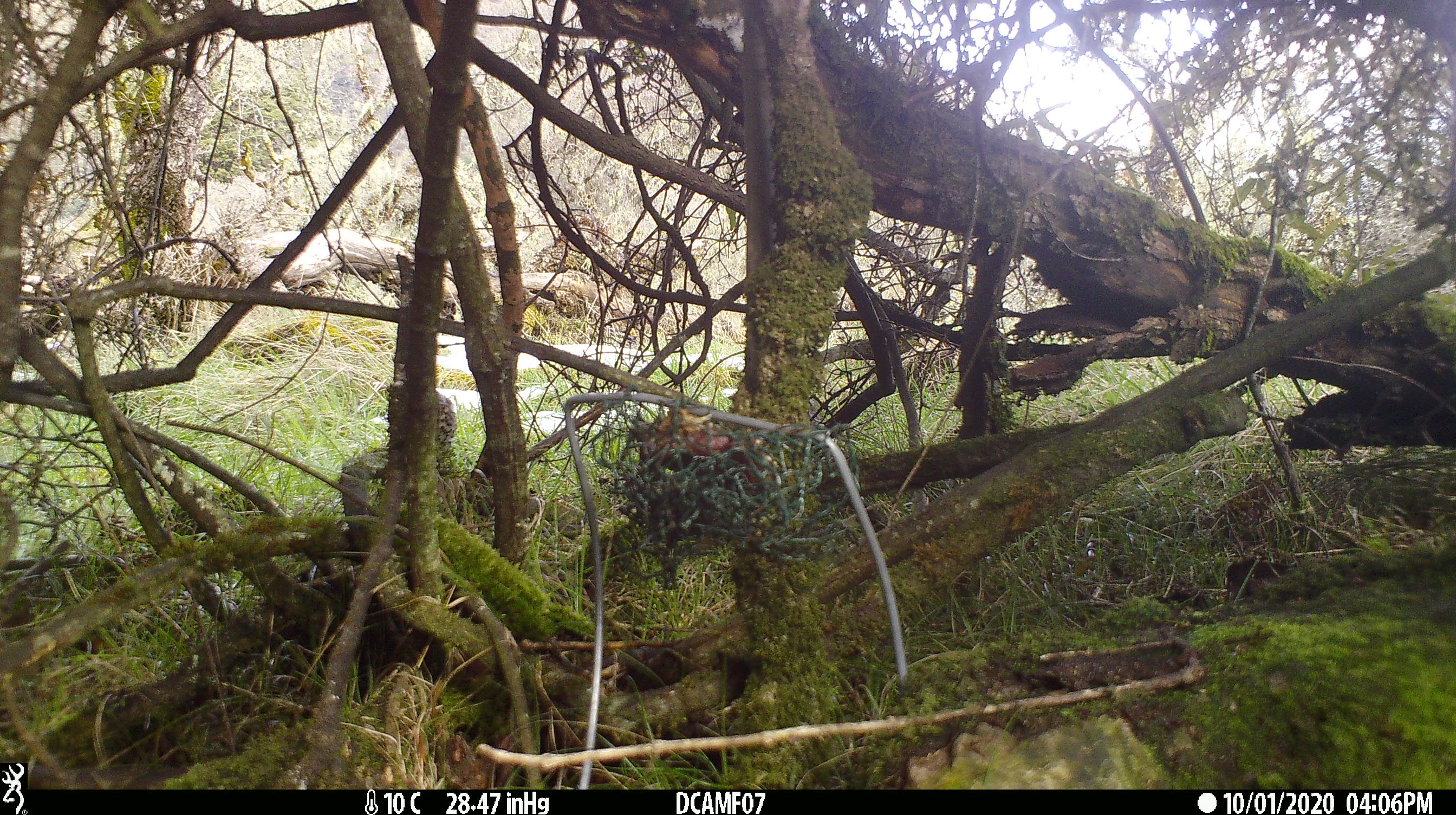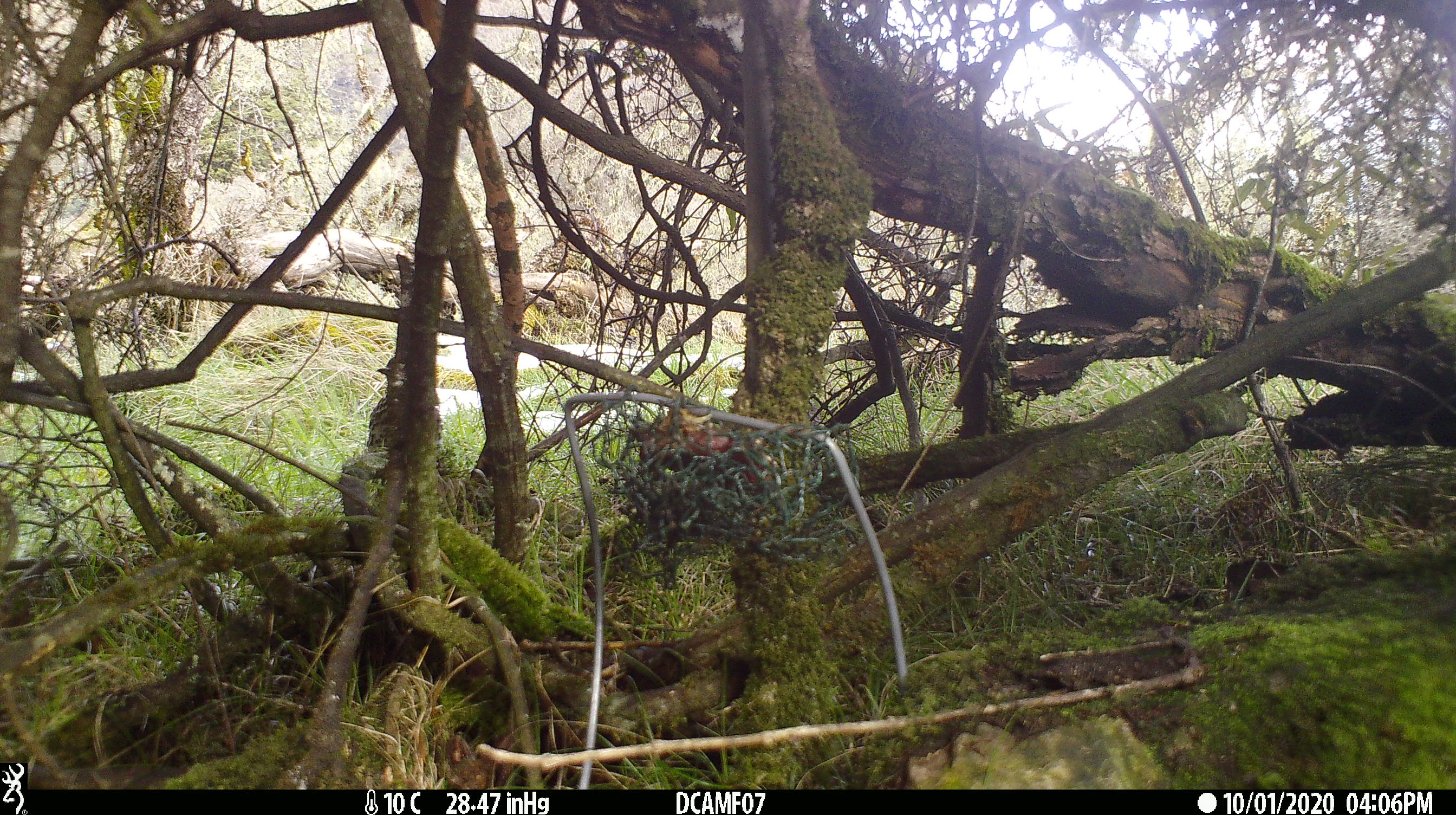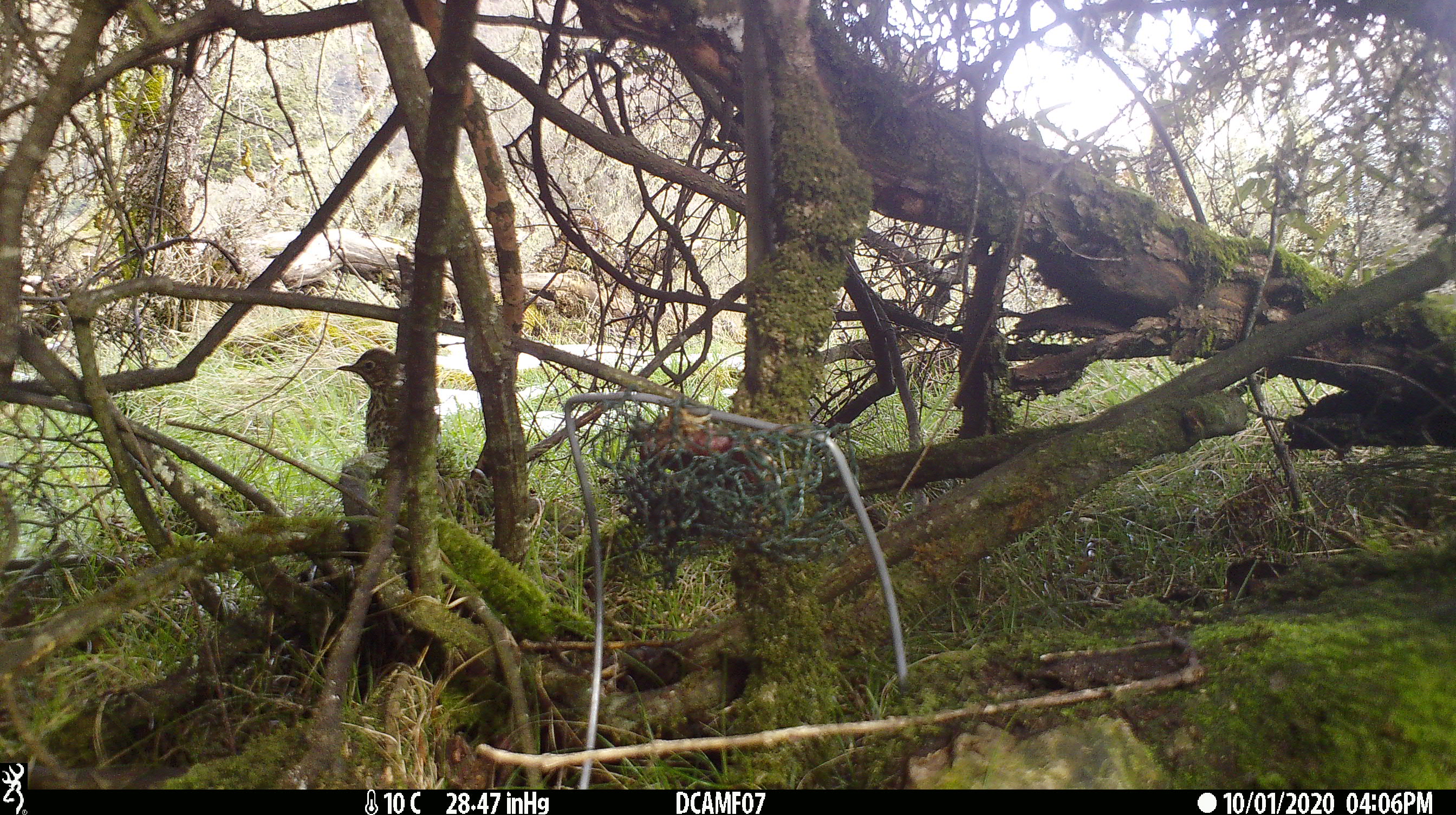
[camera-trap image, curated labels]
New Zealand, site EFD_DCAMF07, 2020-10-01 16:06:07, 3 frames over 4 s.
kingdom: Animalia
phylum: Chordata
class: Aves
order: Passeriformes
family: Turdidae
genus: Turdus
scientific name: Turdus philomelos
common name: song thrush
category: thrush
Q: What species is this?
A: Thrush (song thrush) (Turdus philomelos).